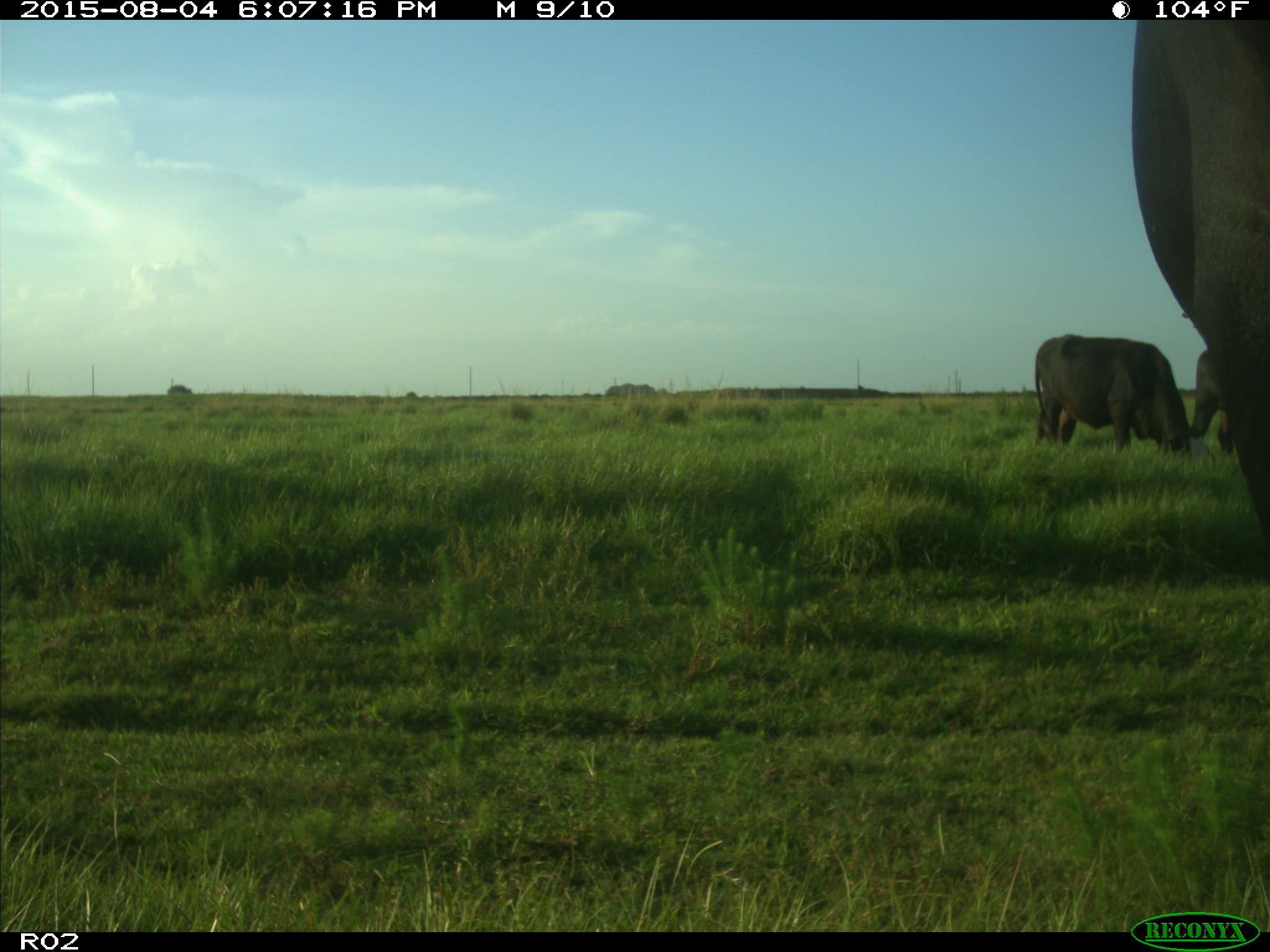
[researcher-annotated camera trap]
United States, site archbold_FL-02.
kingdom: Animalia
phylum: Chordata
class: Mammalia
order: Artiodactyla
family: Bovidae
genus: Bos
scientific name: Bos taurus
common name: domestic cow